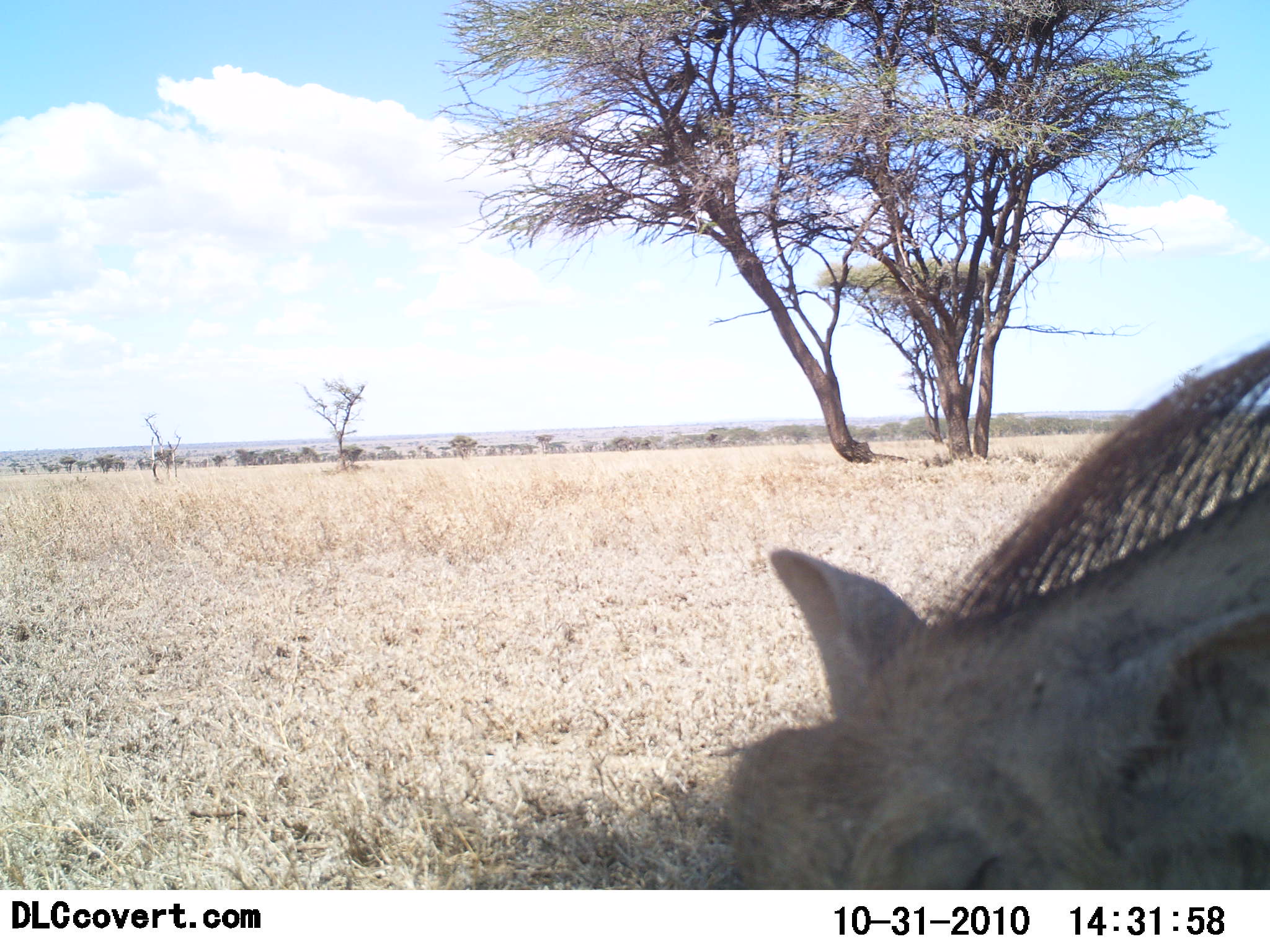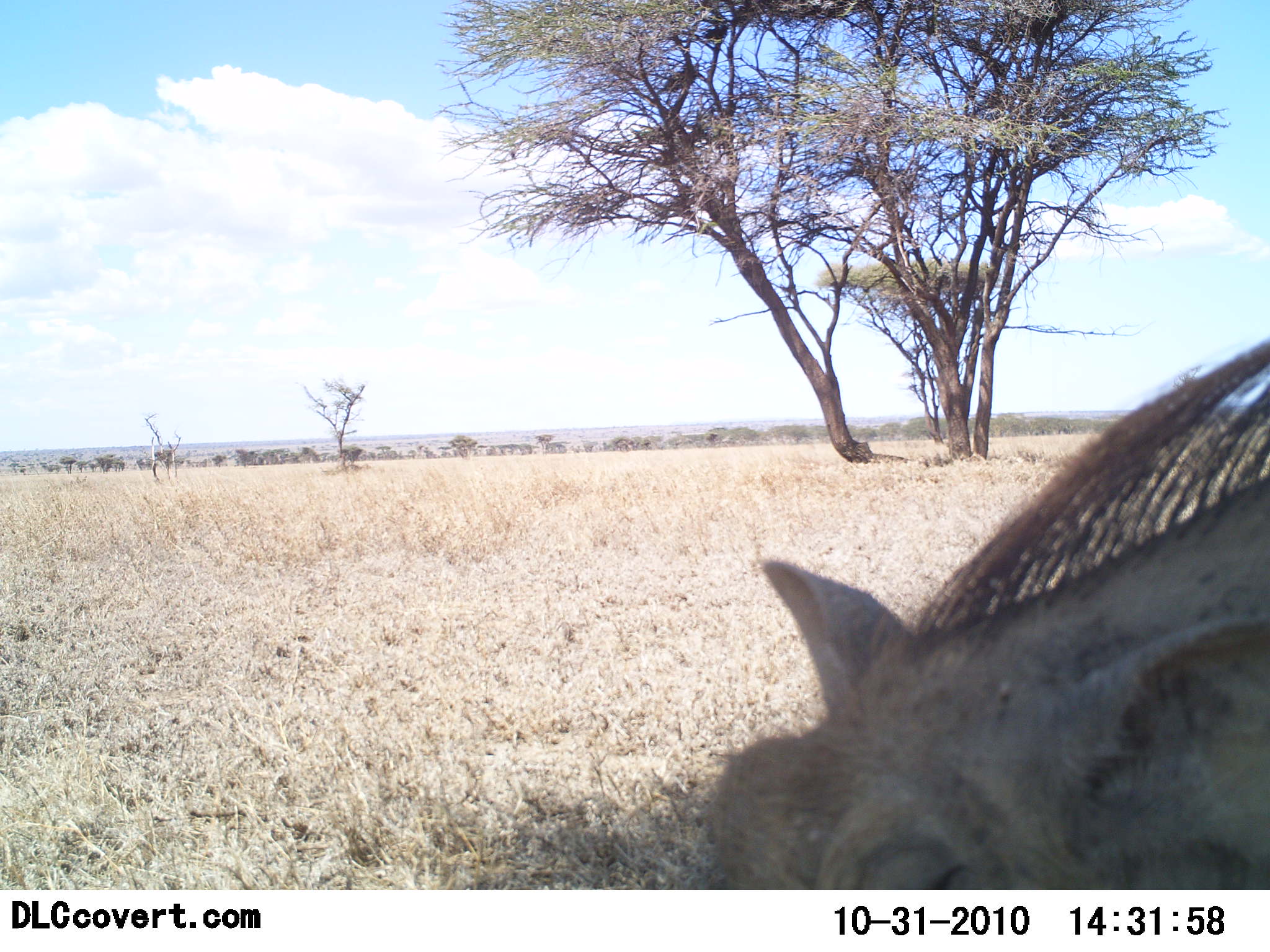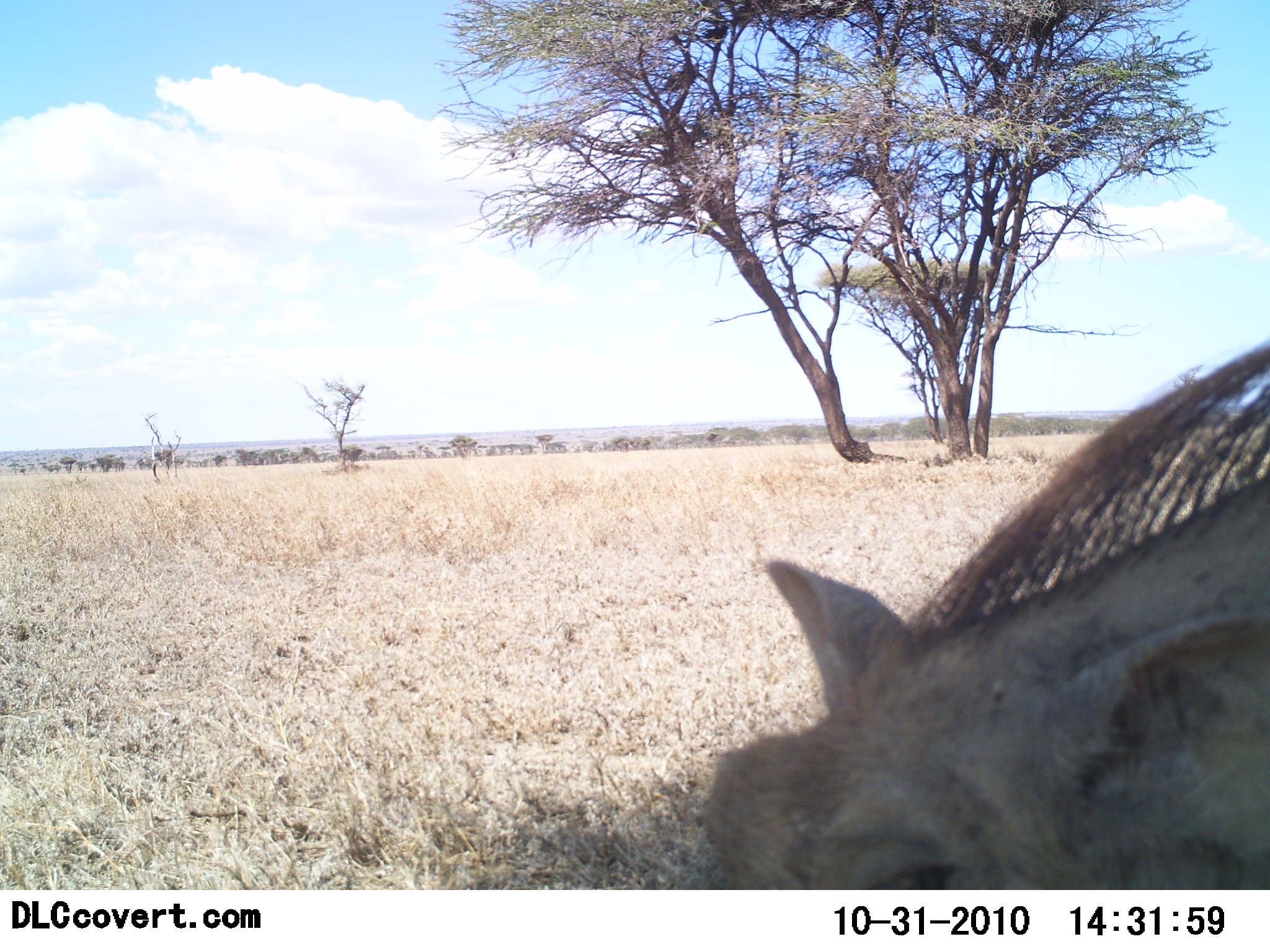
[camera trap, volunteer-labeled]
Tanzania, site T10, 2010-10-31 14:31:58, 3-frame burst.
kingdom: Animalia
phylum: Chordata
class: Mammalia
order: Artiodactyla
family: Suidae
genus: Phacochoerus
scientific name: Phacochoerus africanus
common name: warthog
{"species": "warthog (Phacochoerus africanus)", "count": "1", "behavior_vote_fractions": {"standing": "50%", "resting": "10%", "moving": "10%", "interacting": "0%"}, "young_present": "0%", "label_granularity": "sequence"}